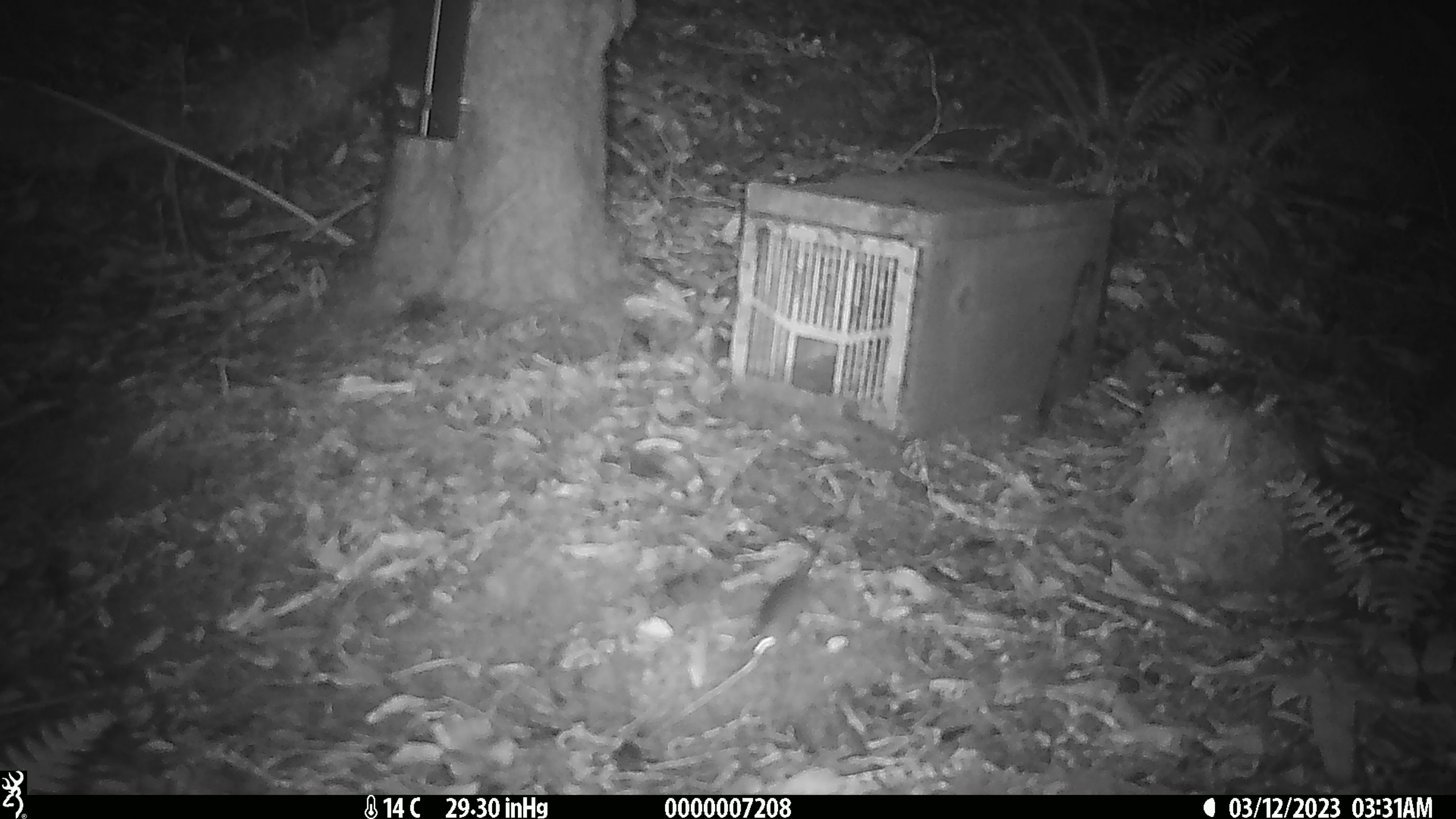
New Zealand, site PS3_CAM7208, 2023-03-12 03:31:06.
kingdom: Animalia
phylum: Chordata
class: Mammalia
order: Rodentia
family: Muridae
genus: Mus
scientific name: Mus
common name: mouse